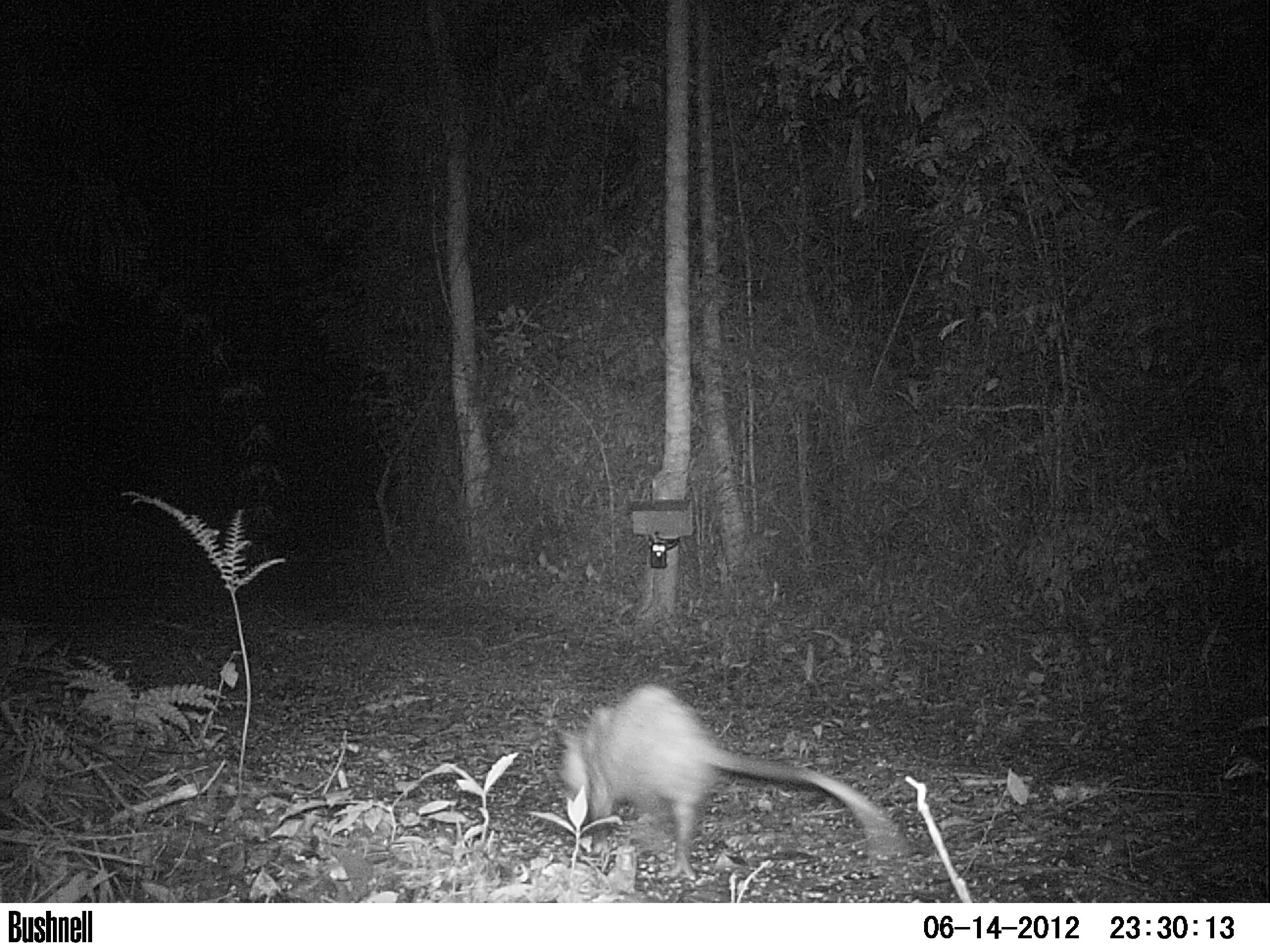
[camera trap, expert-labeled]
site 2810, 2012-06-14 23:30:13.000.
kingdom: Animalia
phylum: Chordata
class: Mammalia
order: Didelphimorphia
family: Didelphidae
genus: Didelphis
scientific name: Didelphis virginiana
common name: virginia opossum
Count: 1.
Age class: adult.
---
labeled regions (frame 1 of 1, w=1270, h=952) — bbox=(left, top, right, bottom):
didelphis virginiana: bbox=(557, 680, 907, 882)